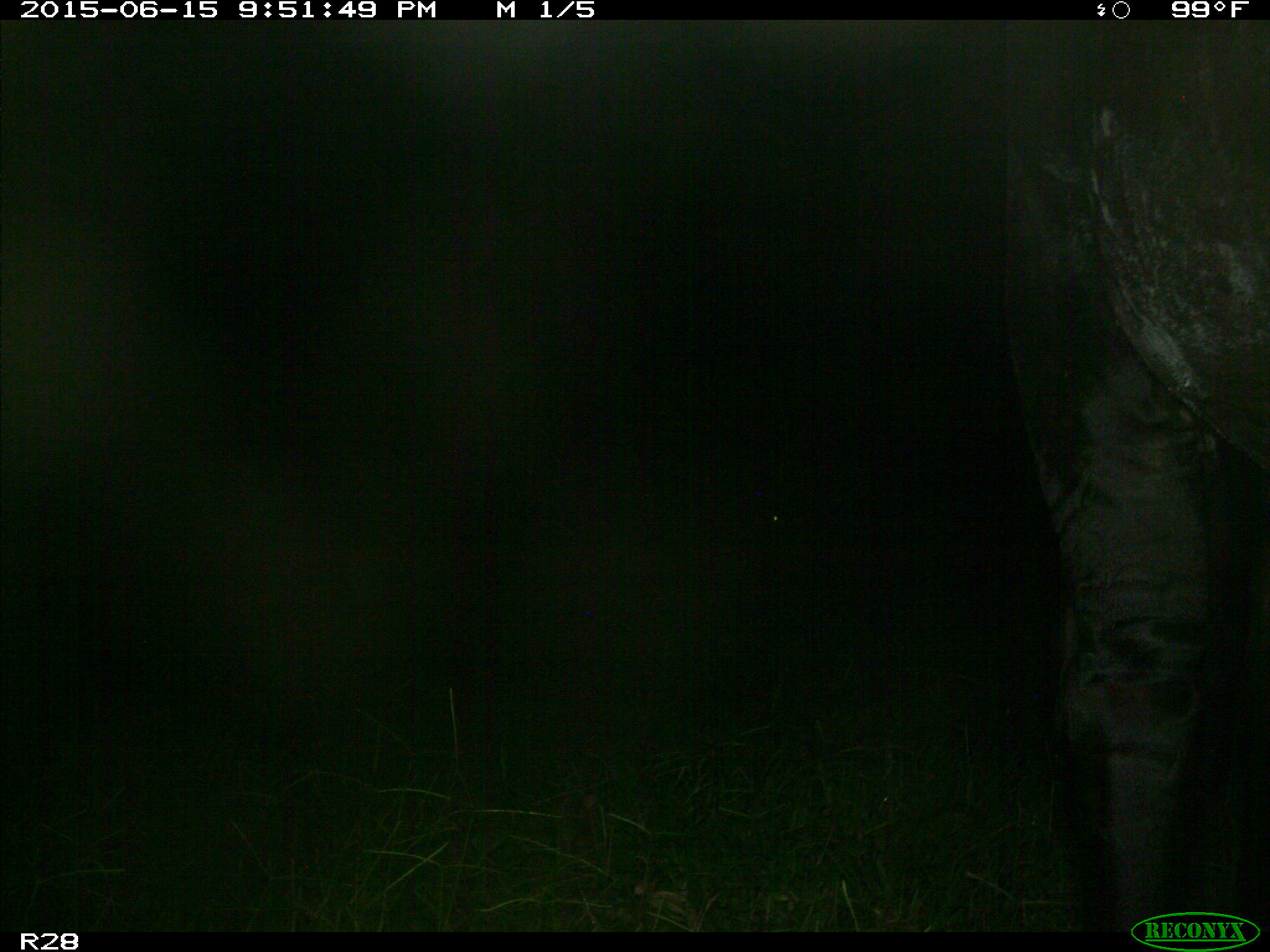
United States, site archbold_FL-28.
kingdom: Animalia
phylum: Chordata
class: Mammalia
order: Artiodactyla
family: Bovidae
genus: Bos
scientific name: Bos taurus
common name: domestic cow